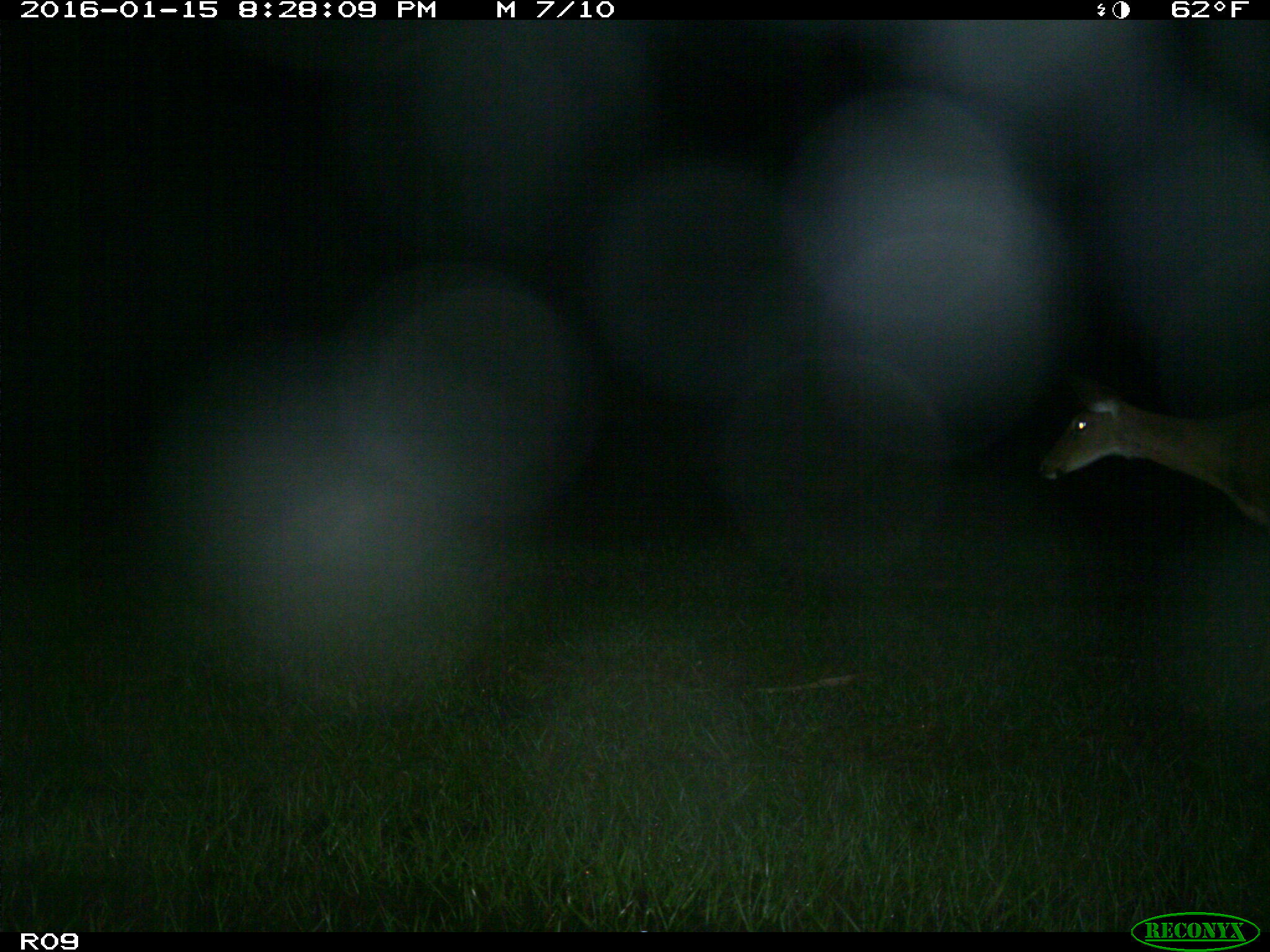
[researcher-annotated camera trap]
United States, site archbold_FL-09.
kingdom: Animalia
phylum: Chordata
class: Mammalia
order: Artiodactyla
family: Cervidae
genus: Odocoileus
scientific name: Odocoileus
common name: deer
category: unidentified deer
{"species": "unidentified deer (deer) (Odocoileus)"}